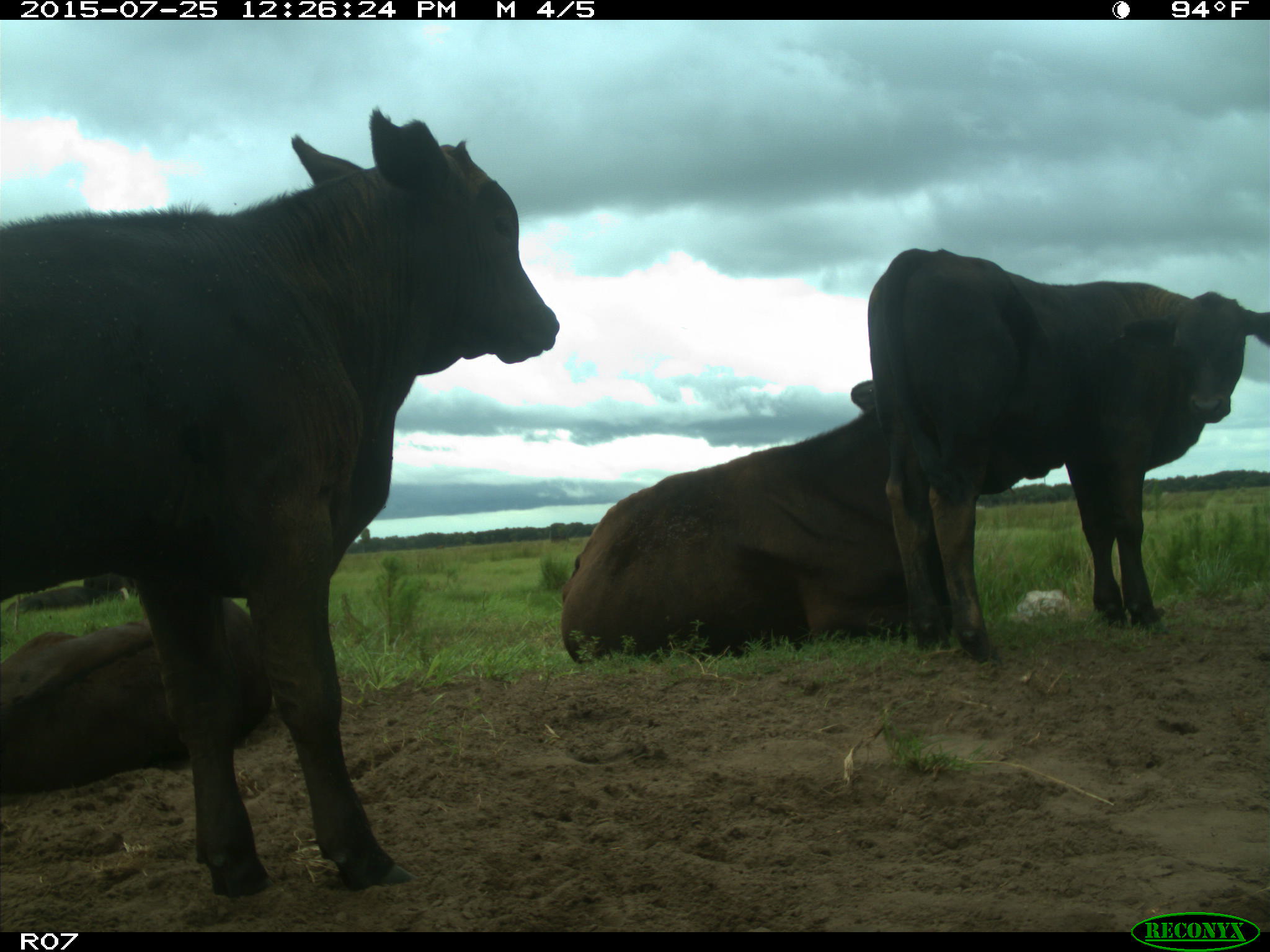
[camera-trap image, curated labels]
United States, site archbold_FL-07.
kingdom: Animalia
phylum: Chordata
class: Mammalia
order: Artiodactyla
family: Bovidae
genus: Bos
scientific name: Bos taurus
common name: domestic cow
Bos taurus (domestic cow).